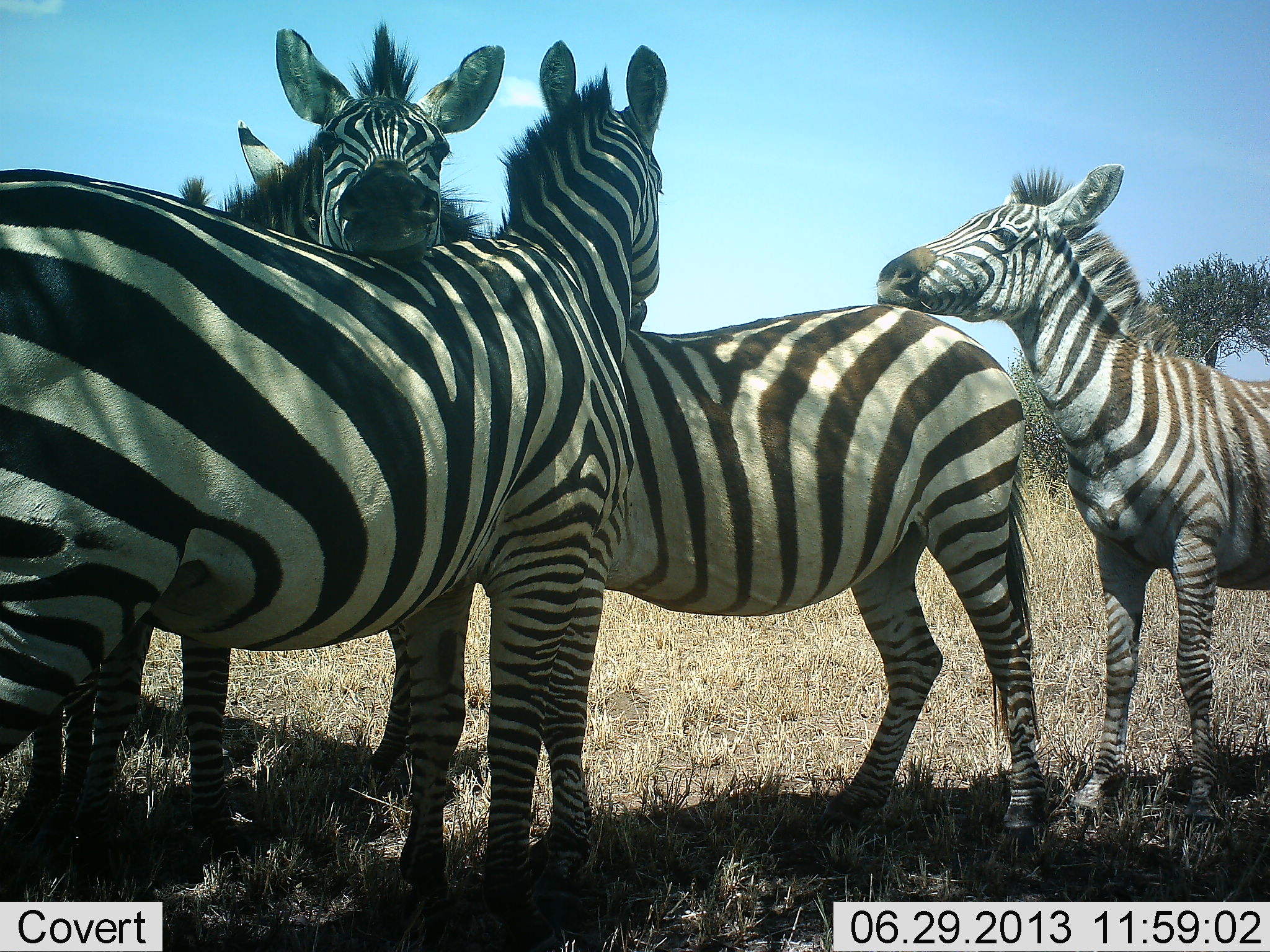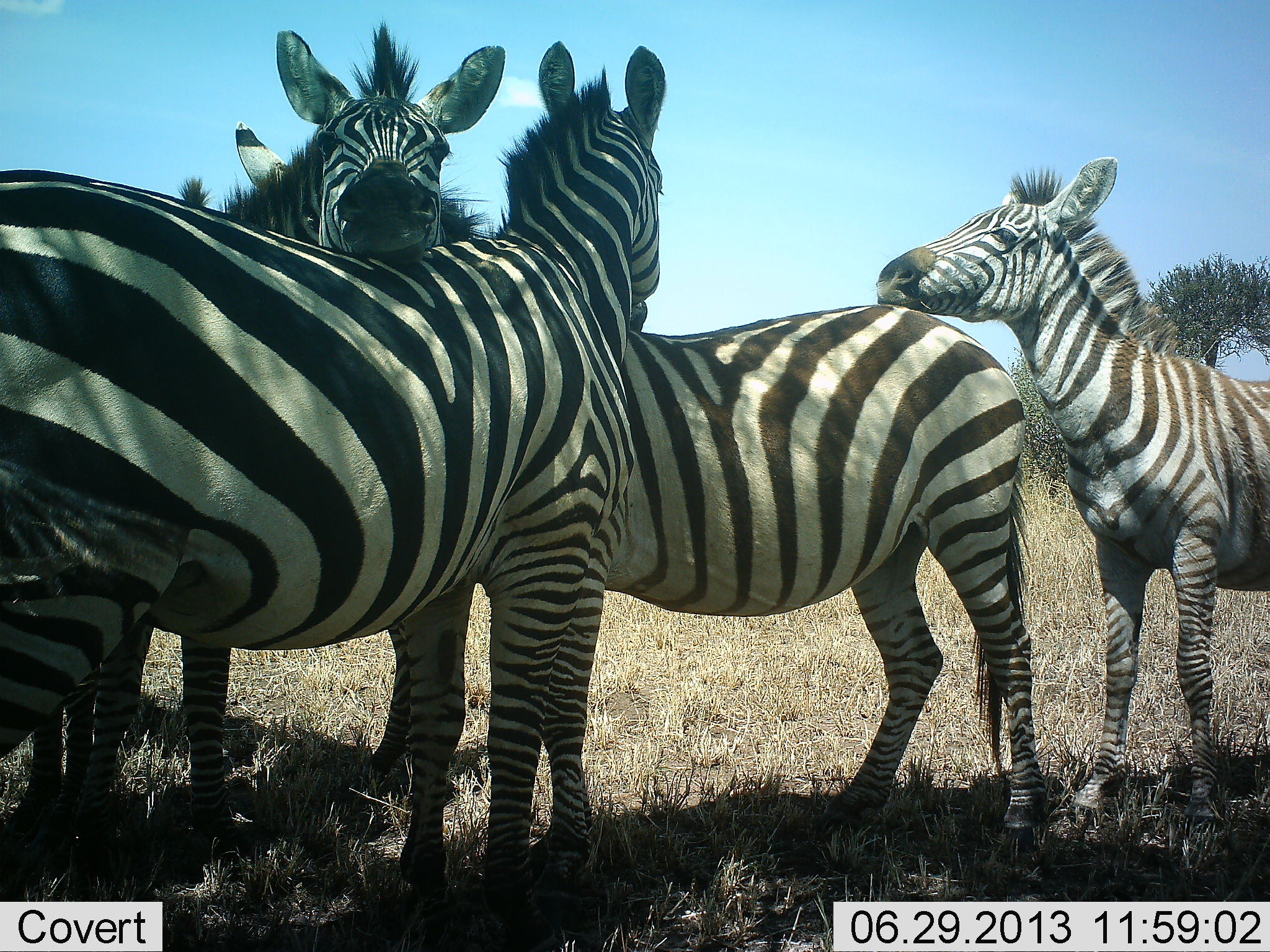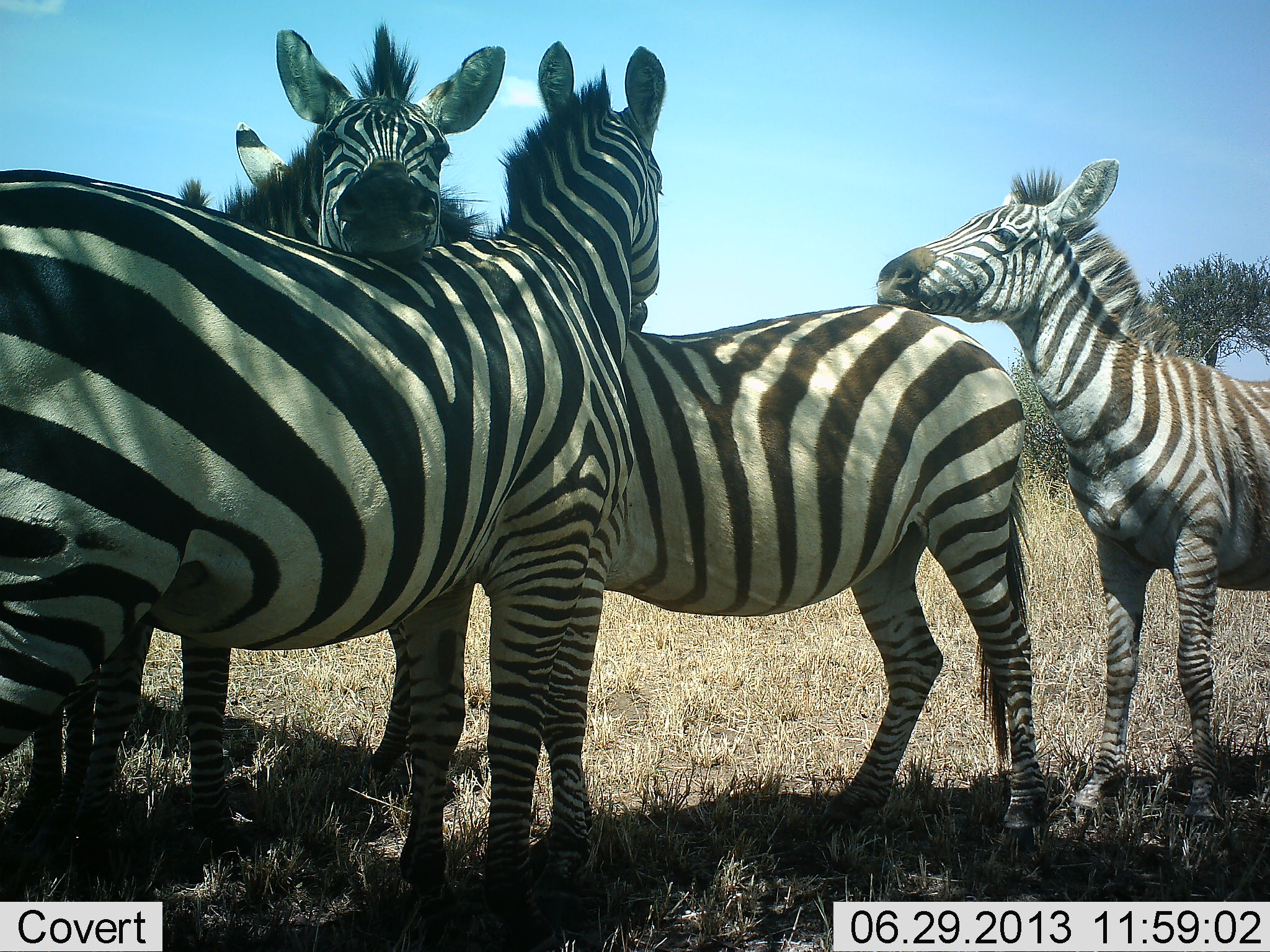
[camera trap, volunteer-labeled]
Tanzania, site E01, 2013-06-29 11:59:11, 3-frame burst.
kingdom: Animalia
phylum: Chordata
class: Mammalia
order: Perissodactyla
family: Equidae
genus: Equus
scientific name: Equus quagga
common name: plains zebra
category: zebra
Zebra (plains zebra) (Equus quagga), count 4. Behavior (volunteer vote fractions): standing 61%, resting 14%, moving 4%, interacting 79%. Young present (vote fraction): 7%. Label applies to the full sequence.